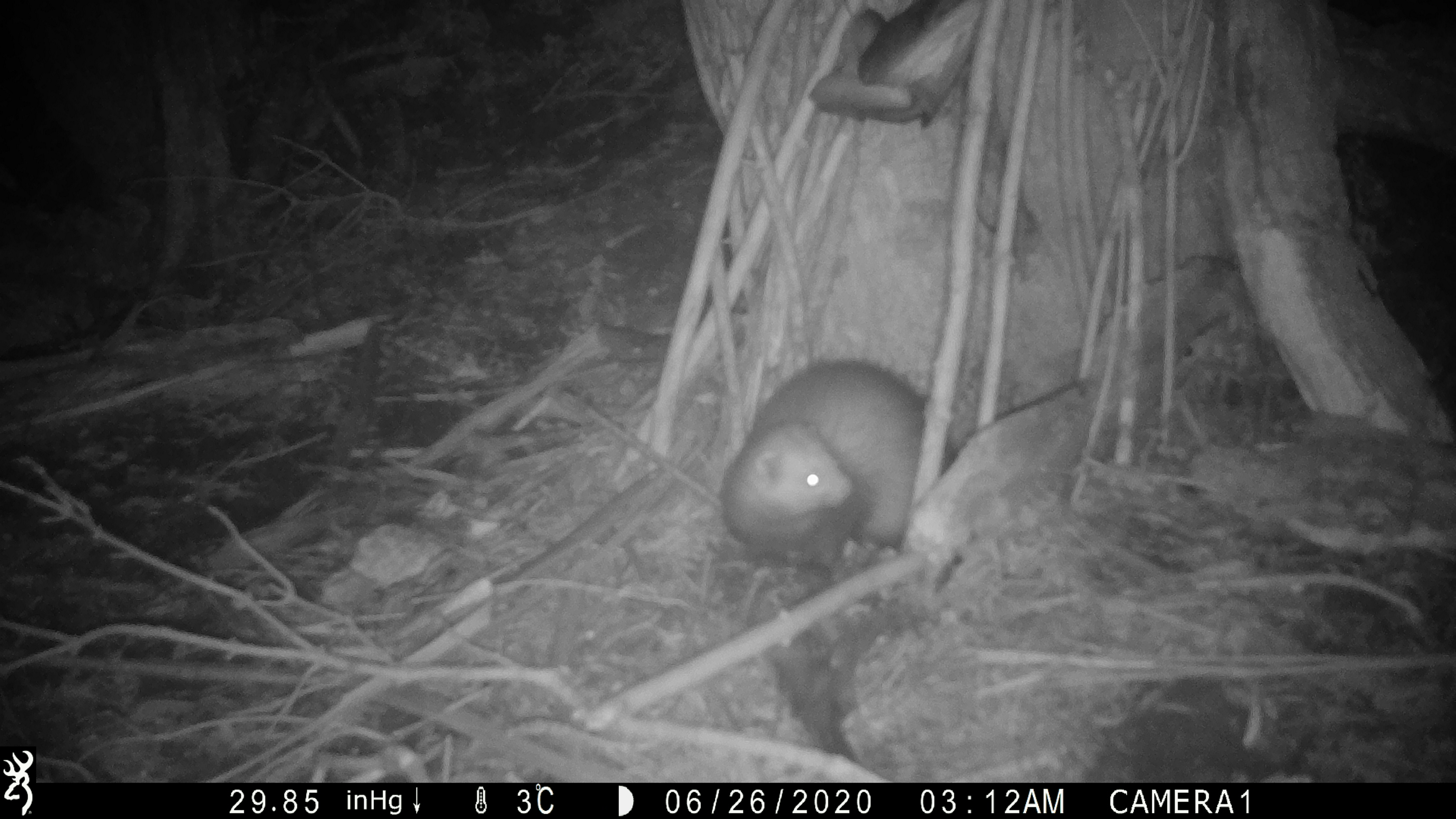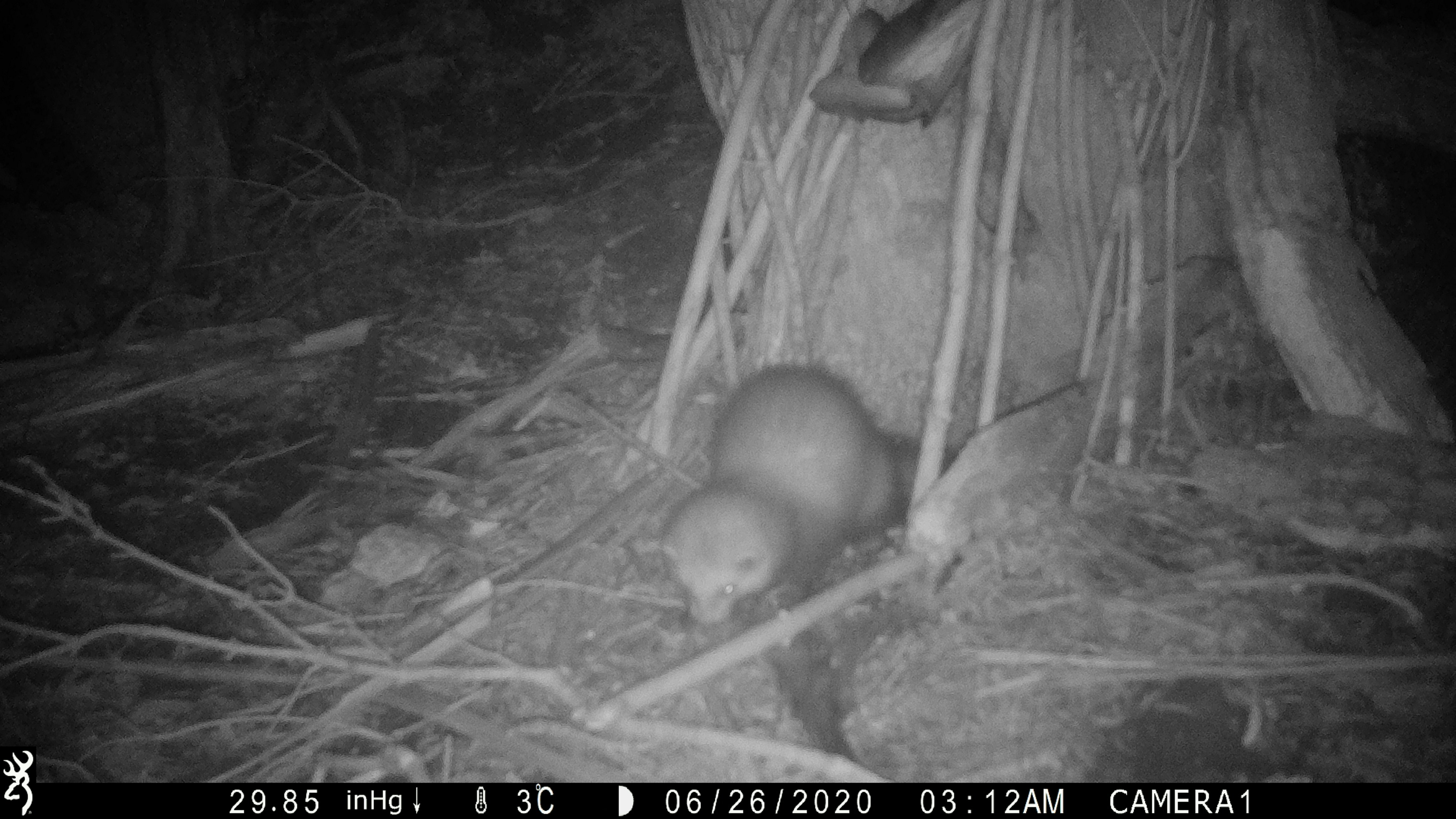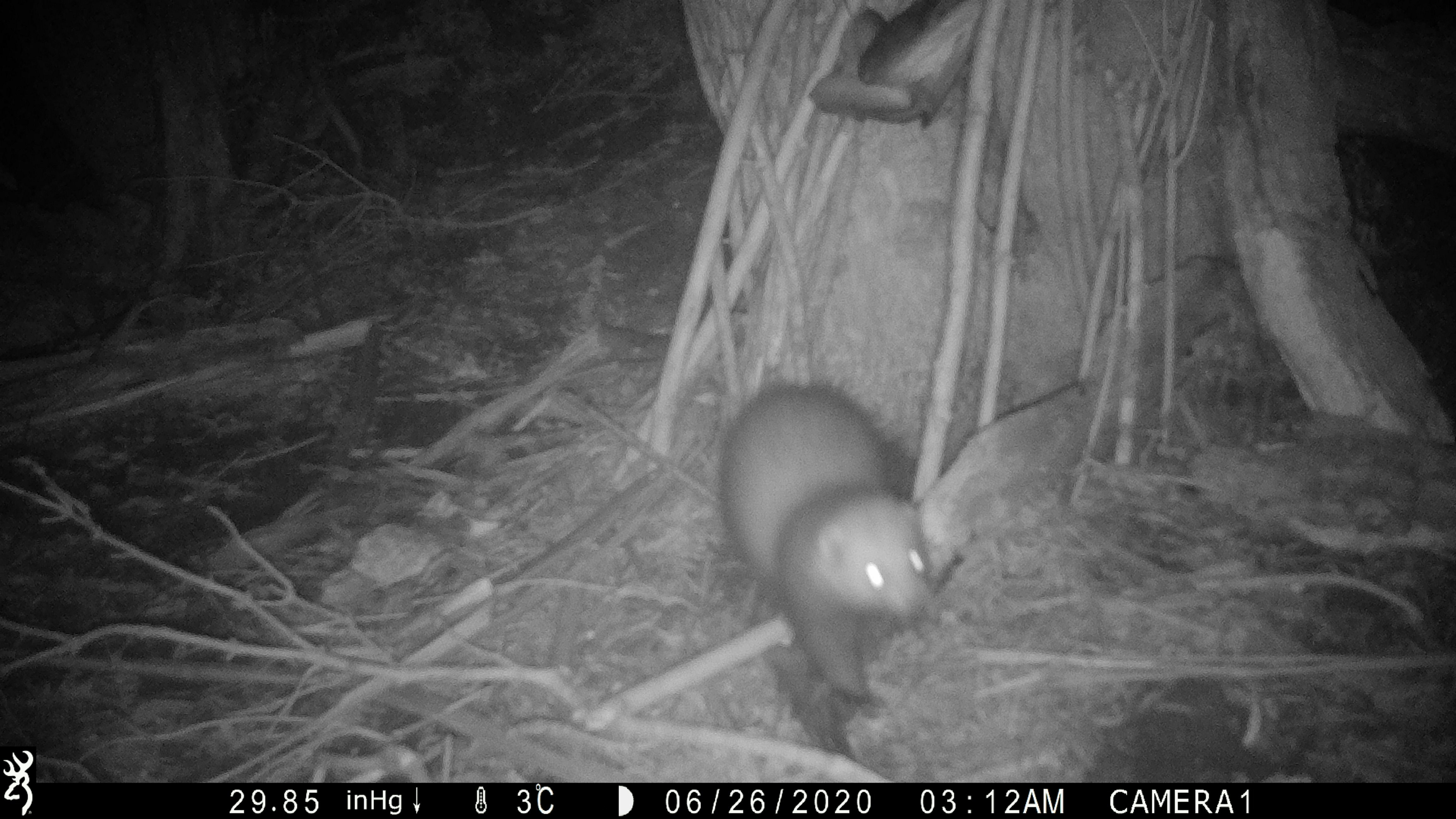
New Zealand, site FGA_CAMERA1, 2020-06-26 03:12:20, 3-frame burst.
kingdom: Animalia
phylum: Chordata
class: Mammalia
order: Carnivora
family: Mustelidae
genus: Mustela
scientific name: Mustela furo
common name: ferret